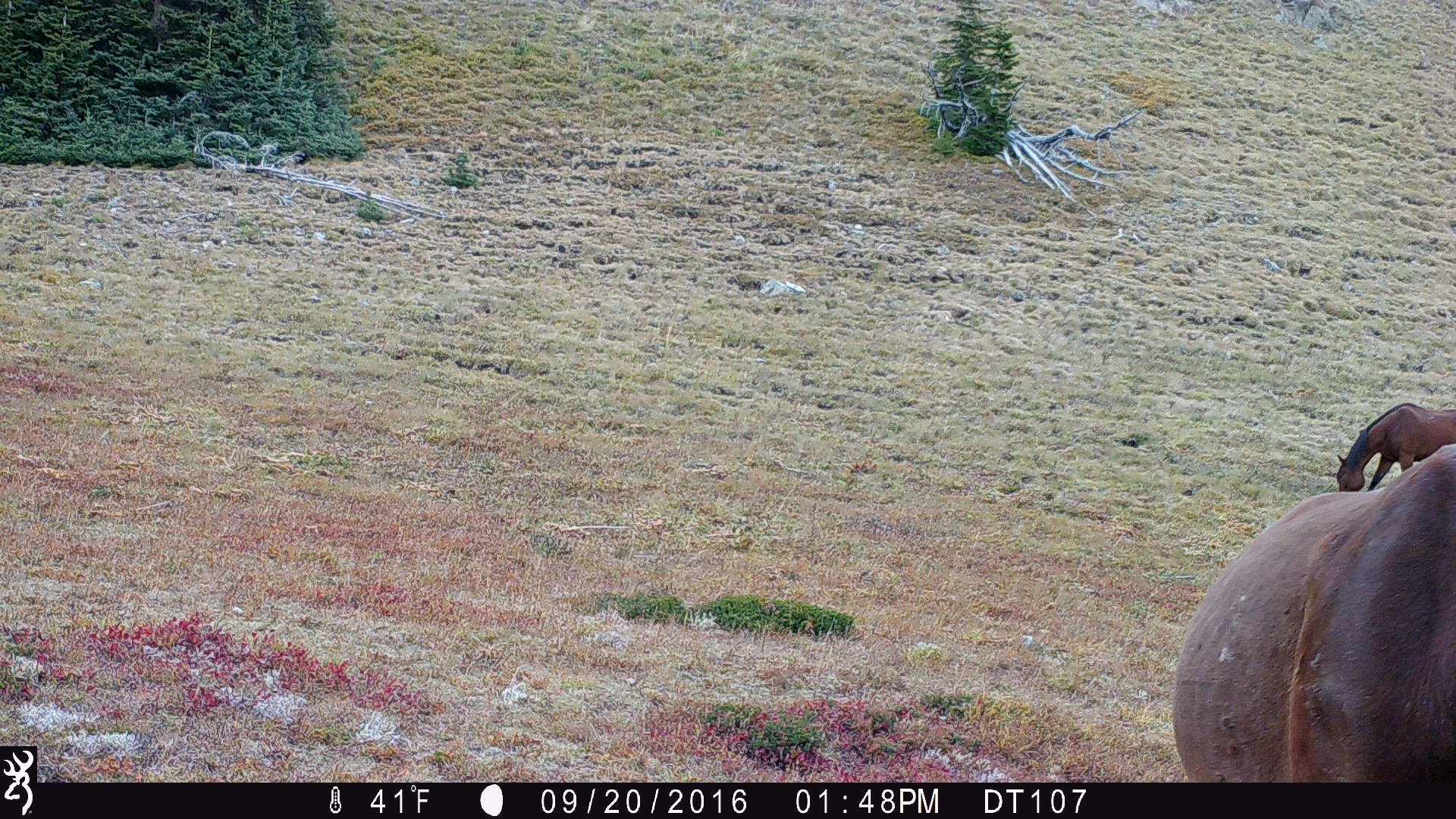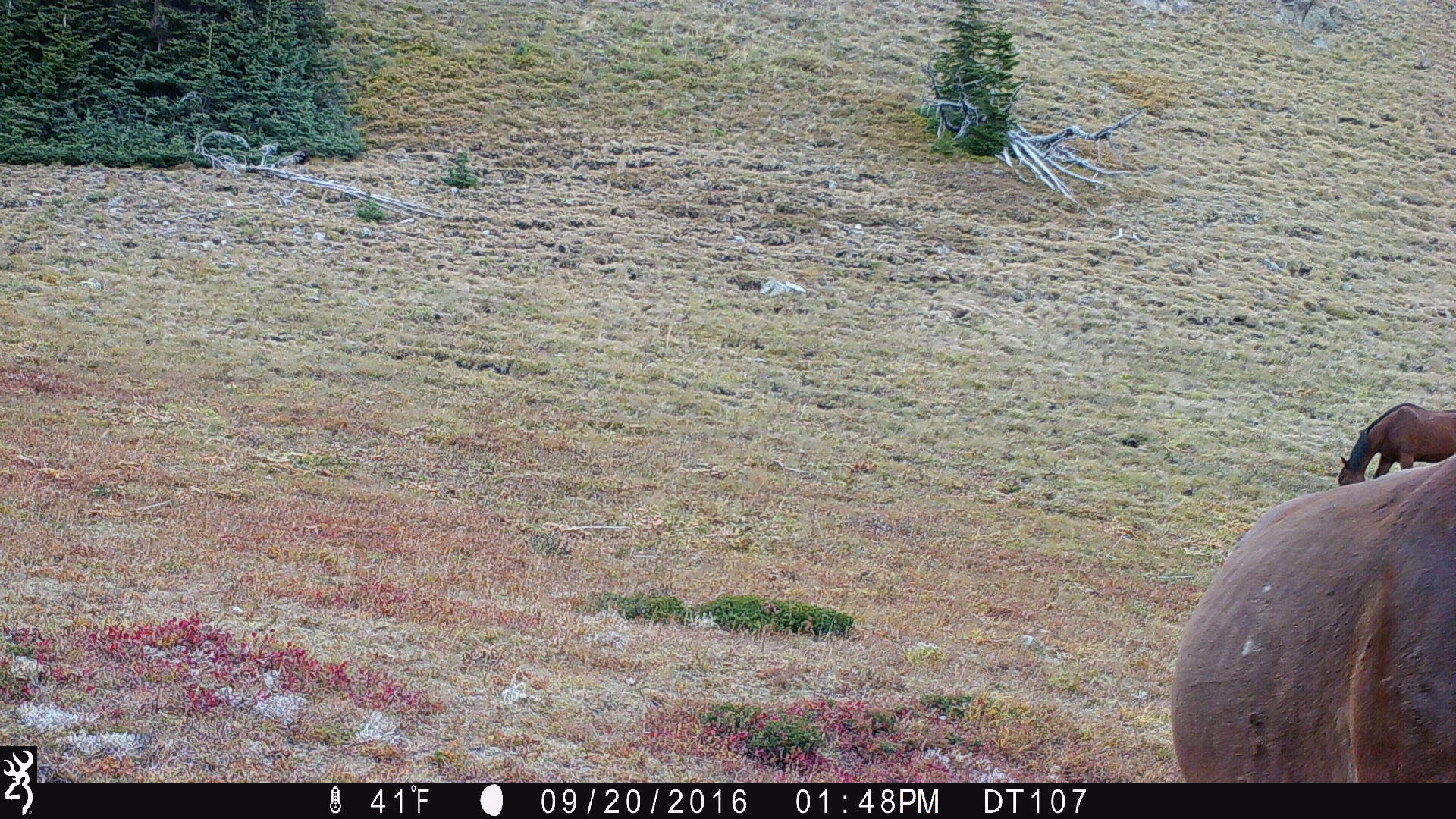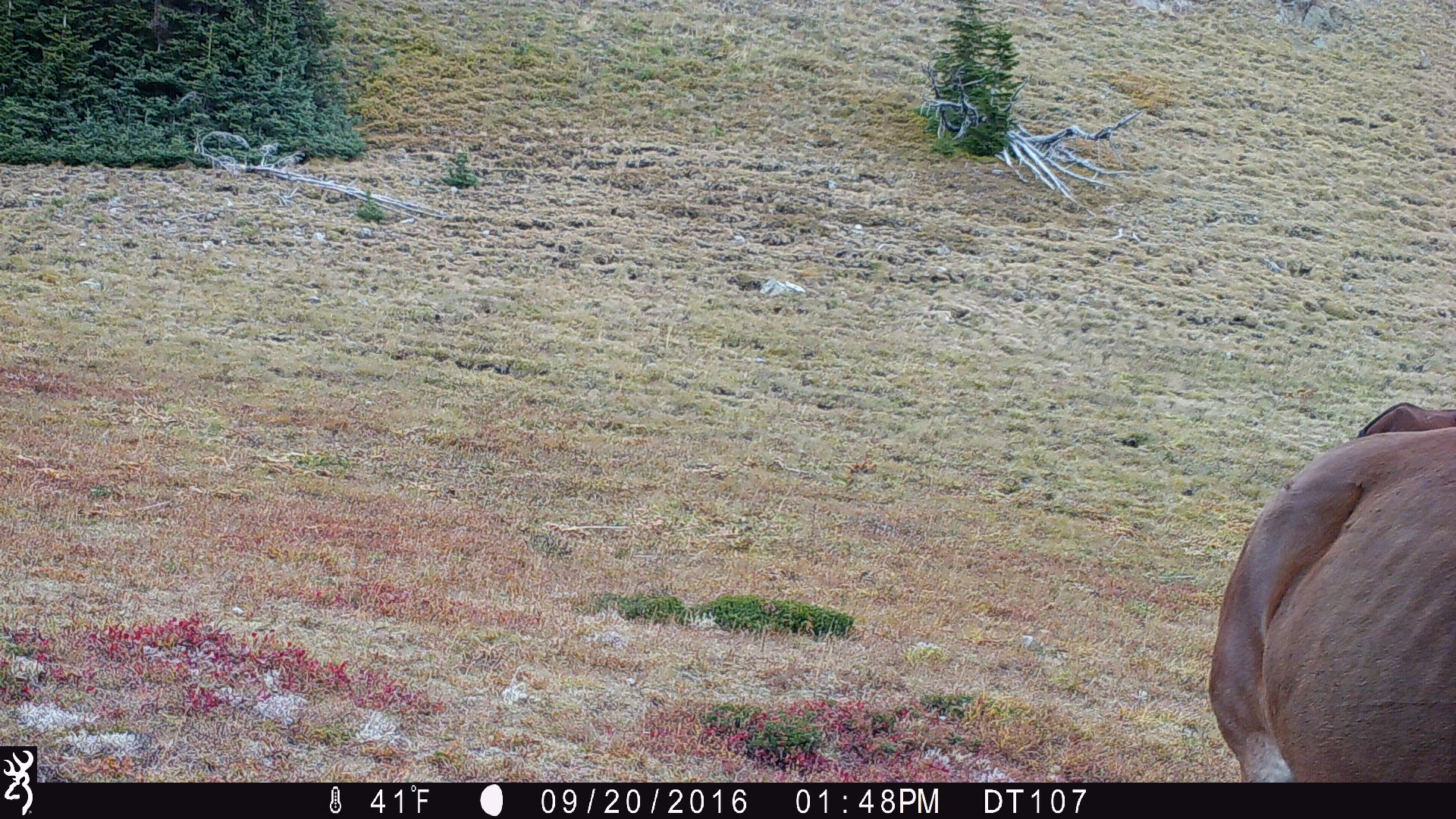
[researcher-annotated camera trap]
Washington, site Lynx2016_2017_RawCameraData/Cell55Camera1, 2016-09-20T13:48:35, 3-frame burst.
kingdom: Animalia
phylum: Chordata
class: Mammalia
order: Perissodactyla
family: Equidae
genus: Equus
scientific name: Equus caballus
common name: domestic horse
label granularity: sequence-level